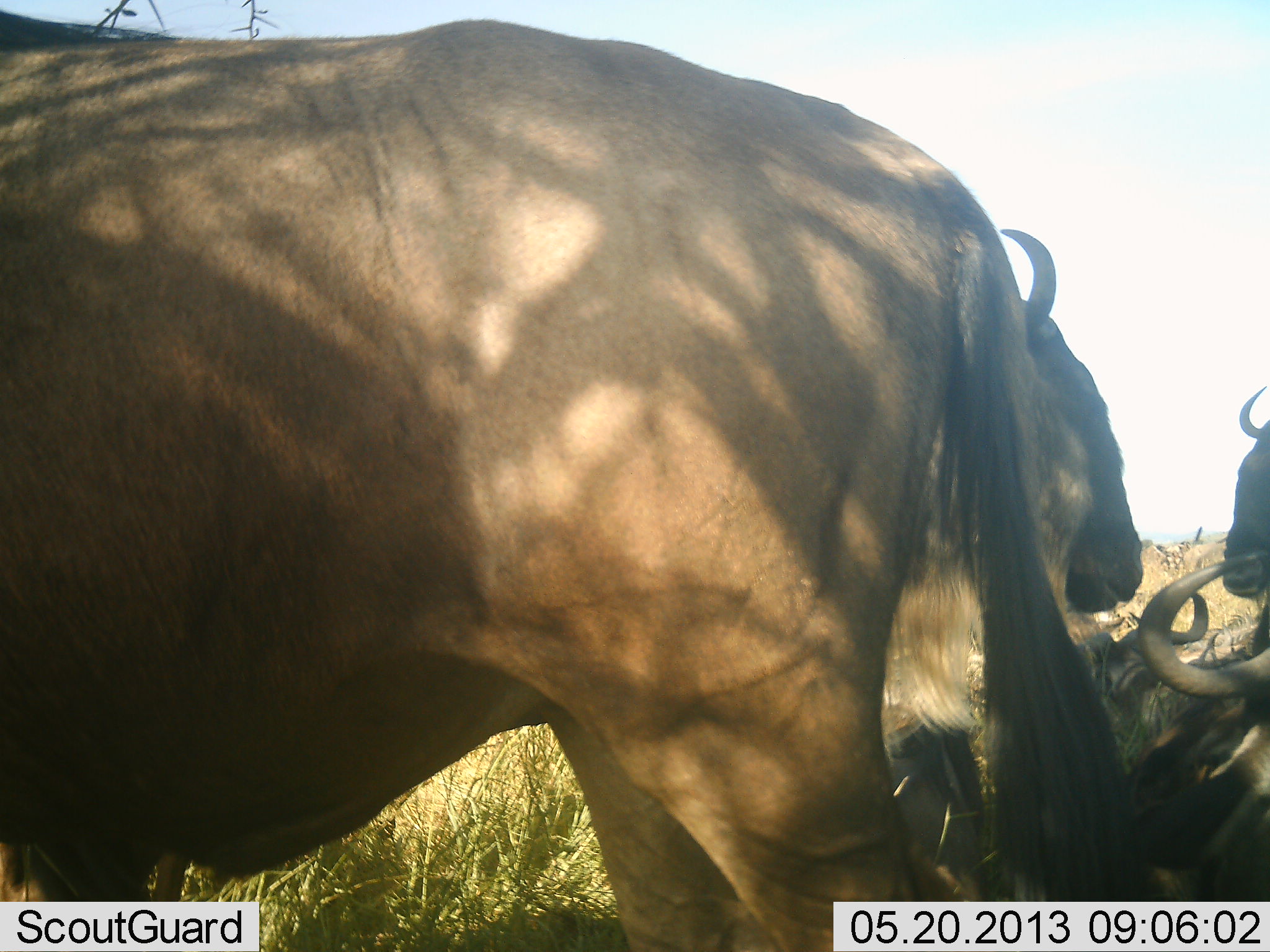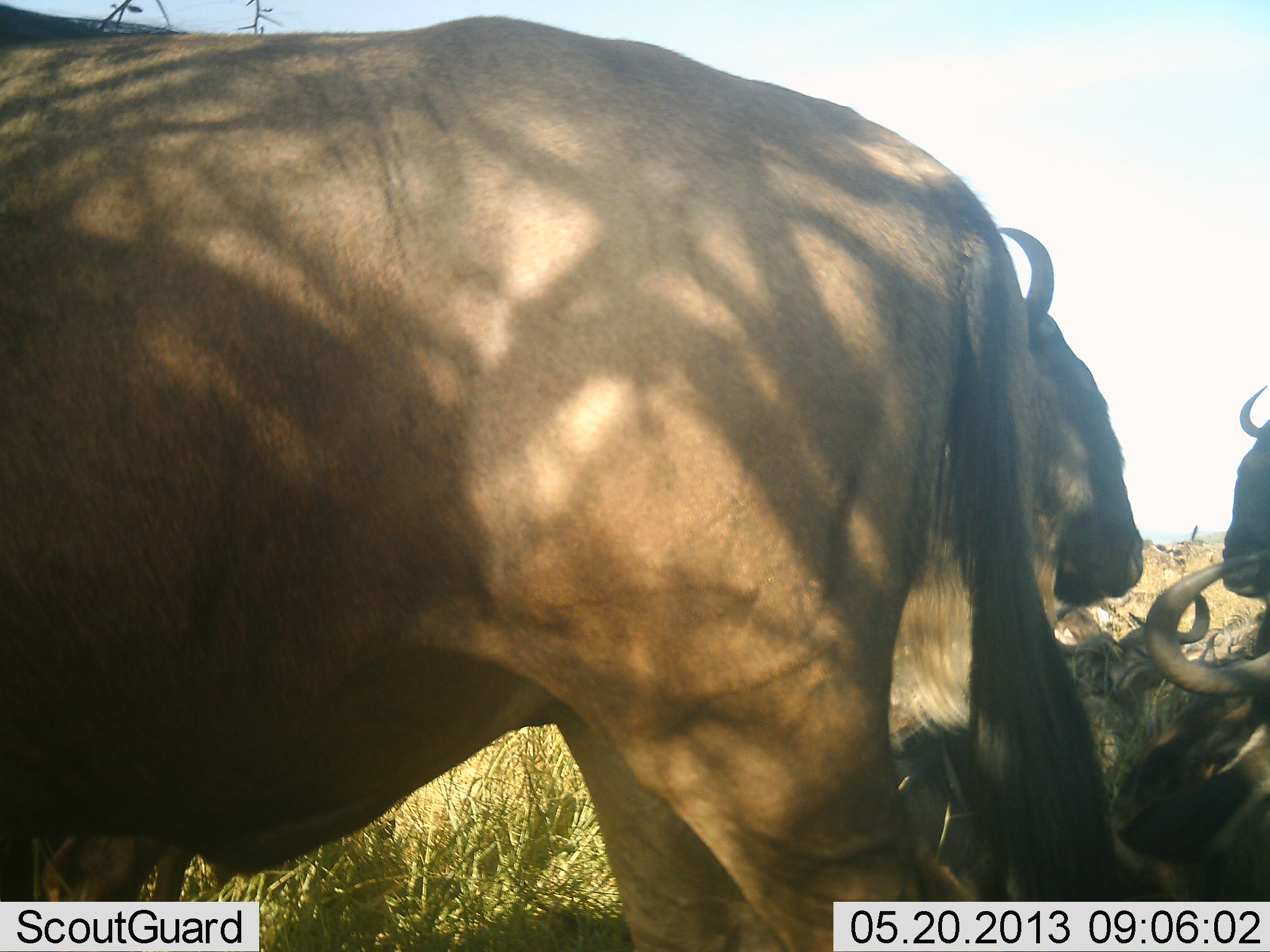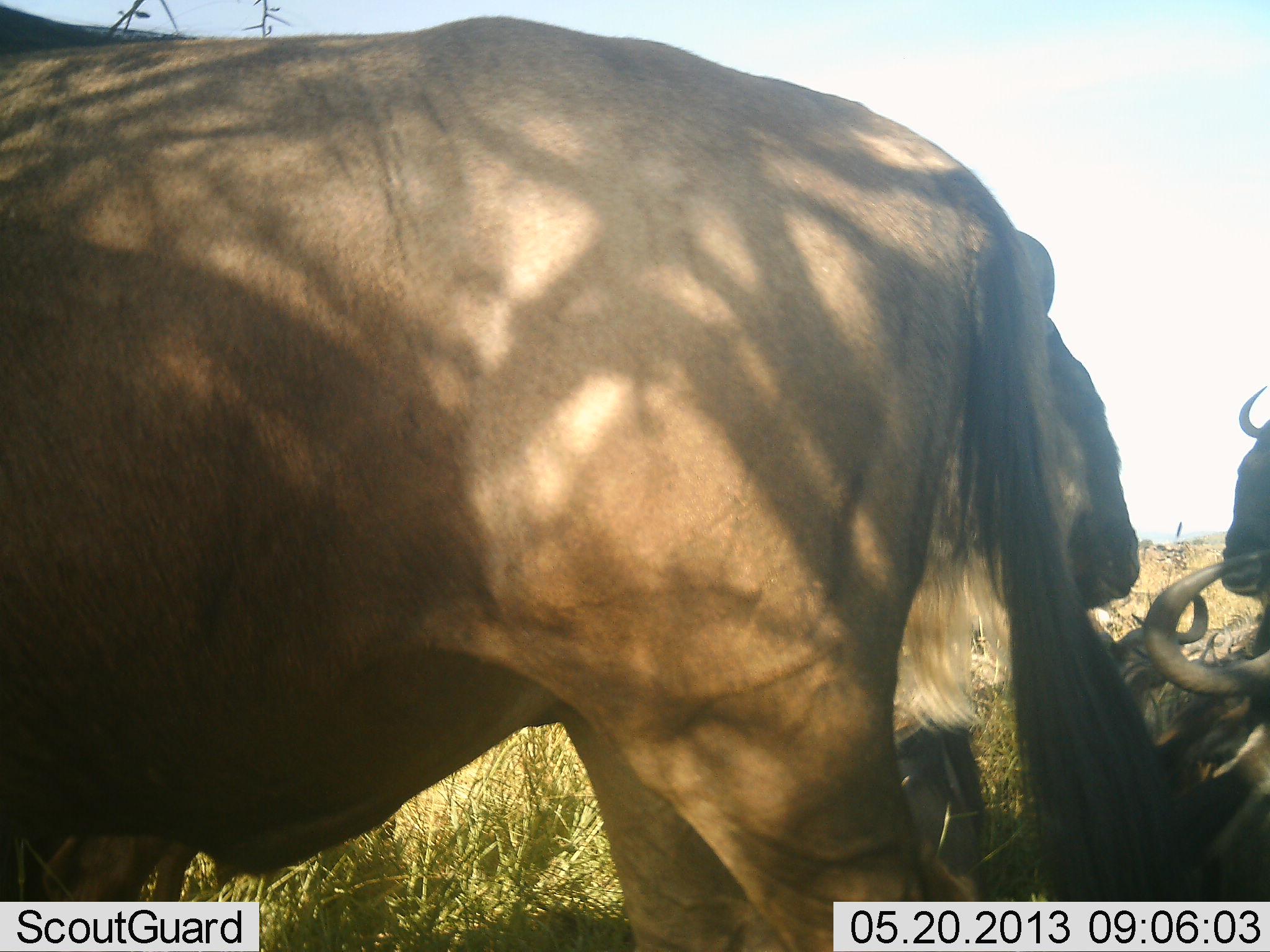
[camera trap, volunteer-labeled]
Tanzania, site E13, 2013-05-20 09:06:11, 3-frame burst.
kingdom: Animalia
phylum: Chordata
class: Mammalia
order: Artiodactyla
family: Bovidae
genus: Connochaetes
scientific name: Connochaetes taurinus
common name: blue wildebeest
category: wildebeest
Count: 6.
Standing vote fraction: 90%.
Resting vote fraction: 100%.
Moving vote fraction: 0%.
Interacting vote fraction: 0%.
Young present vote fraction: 0%.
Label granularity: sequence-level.